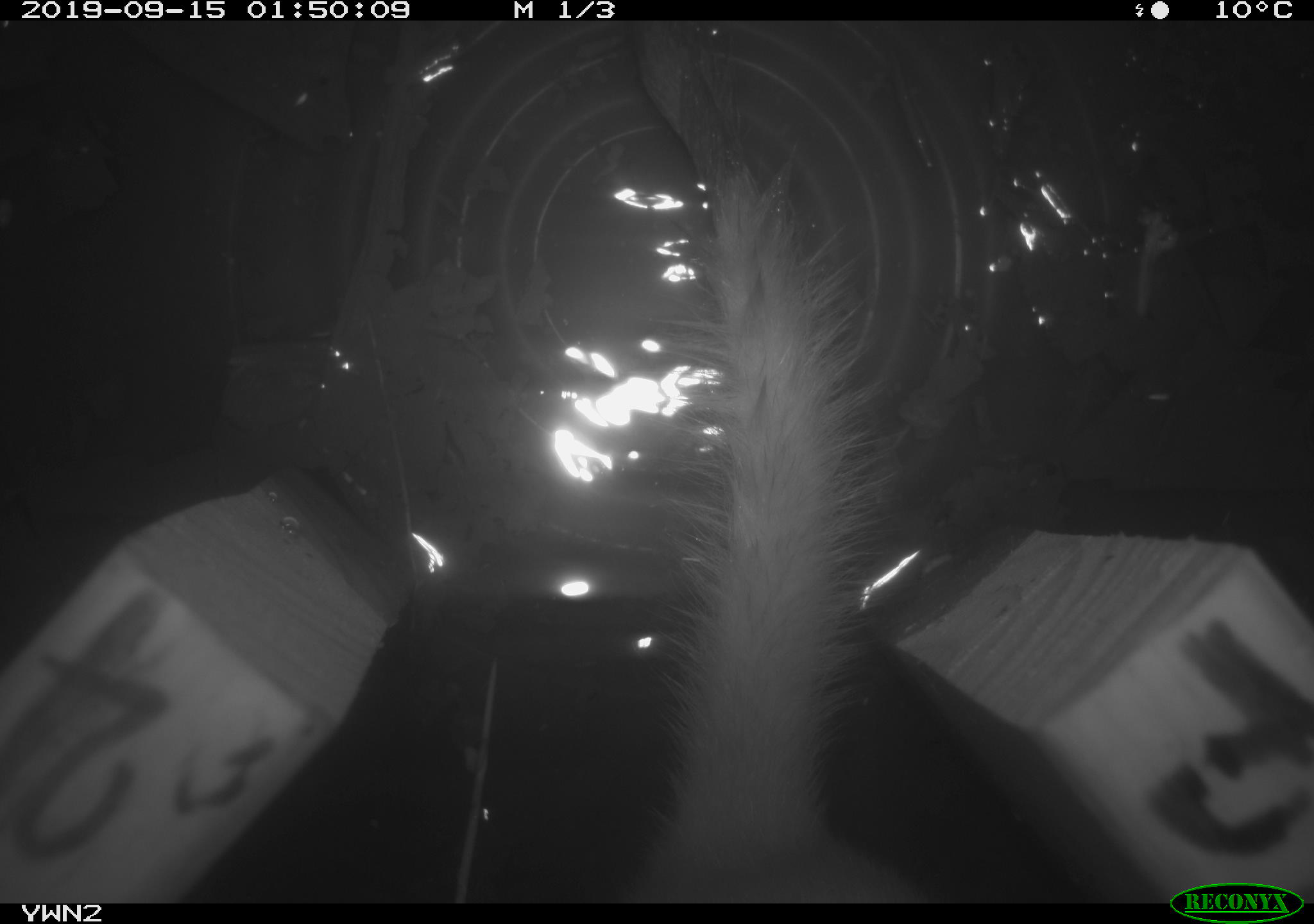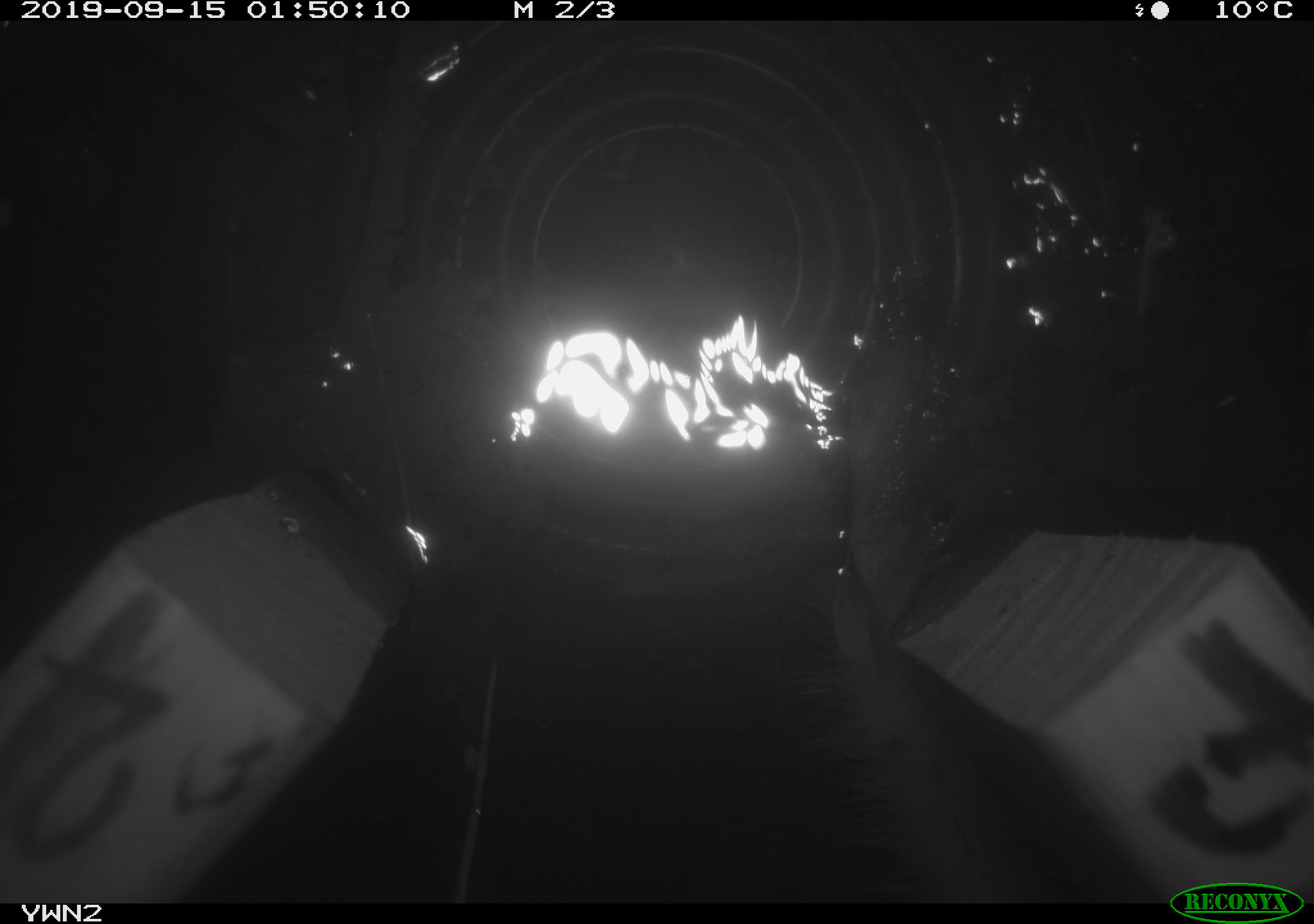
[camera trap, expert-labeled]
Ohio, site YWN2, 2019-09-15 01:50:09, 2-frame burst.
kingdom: Animalia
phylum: Chordata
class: Mammalia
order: Carnivora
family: Mustelidae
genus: Neogale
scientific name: Neogale frenata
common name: long-tailed weasel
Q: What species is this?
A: Long-tailed weasel (Neogale frenata).